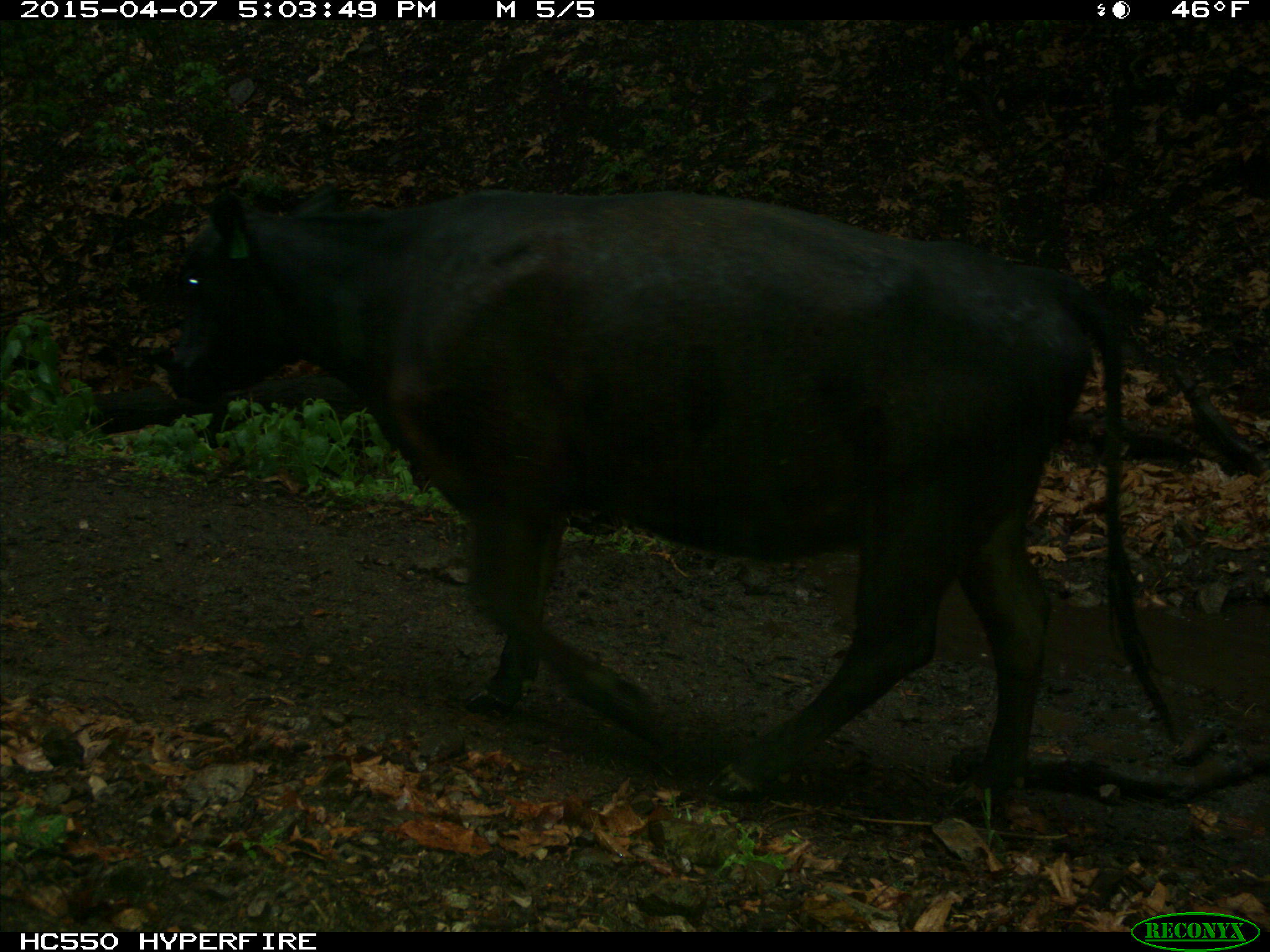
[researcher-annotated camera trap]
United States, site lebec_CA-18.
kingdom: Animalia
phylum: Chordata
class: Mammalia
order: Artiodactyla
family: Bovidae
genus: Bos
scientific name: Bos taurus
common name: domestic cow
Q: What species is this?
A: Bos taurus (domestic cow).